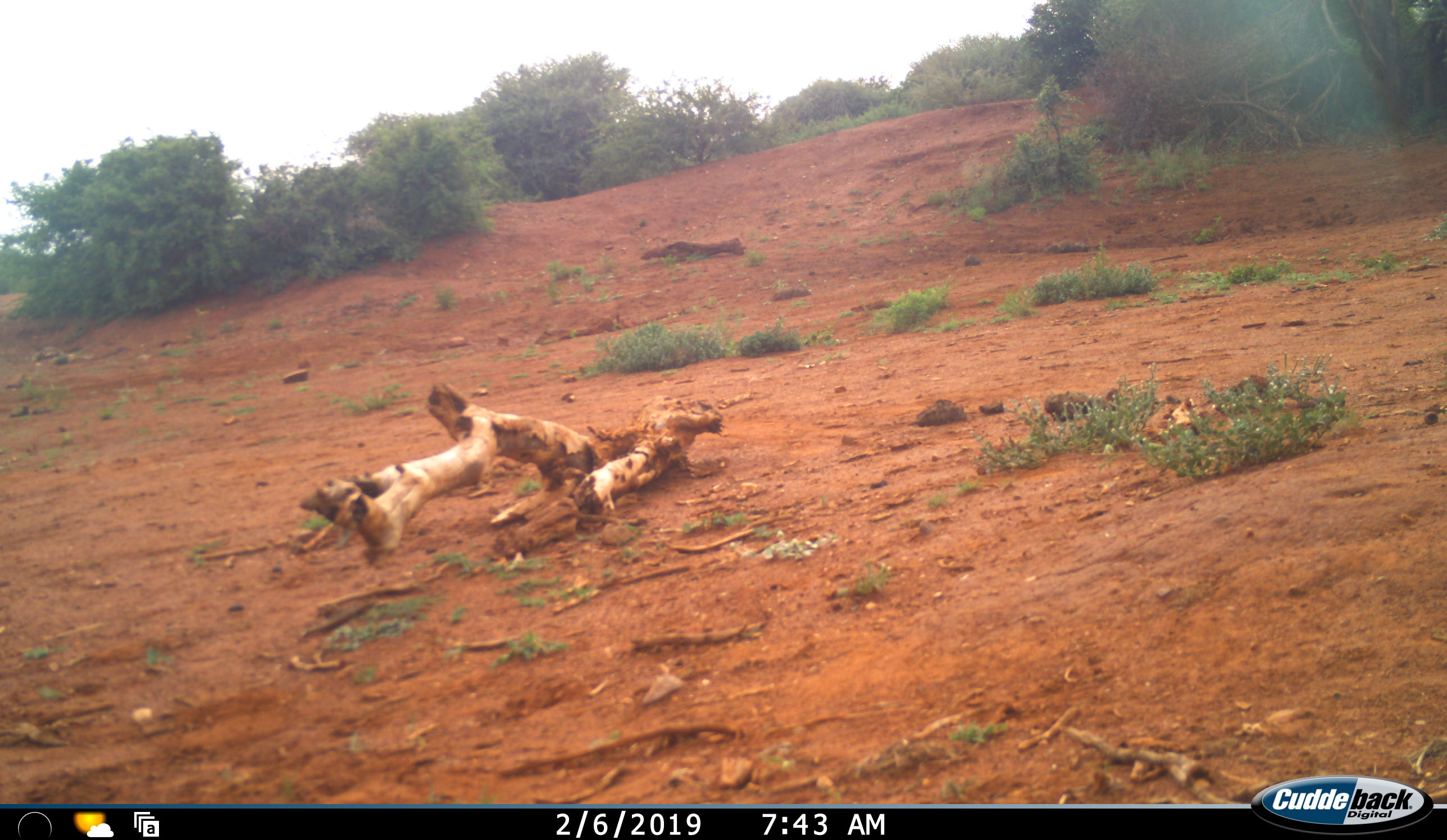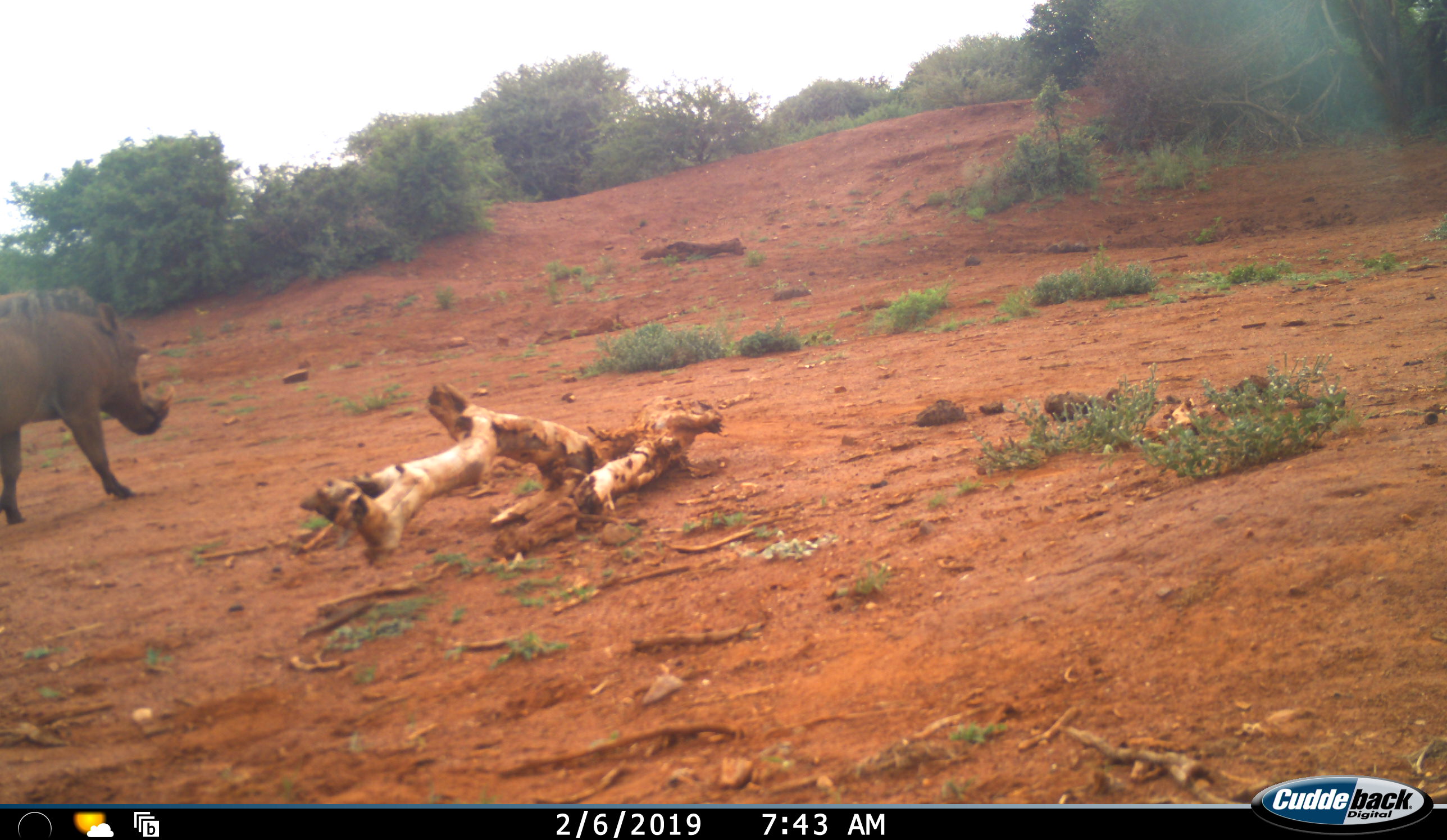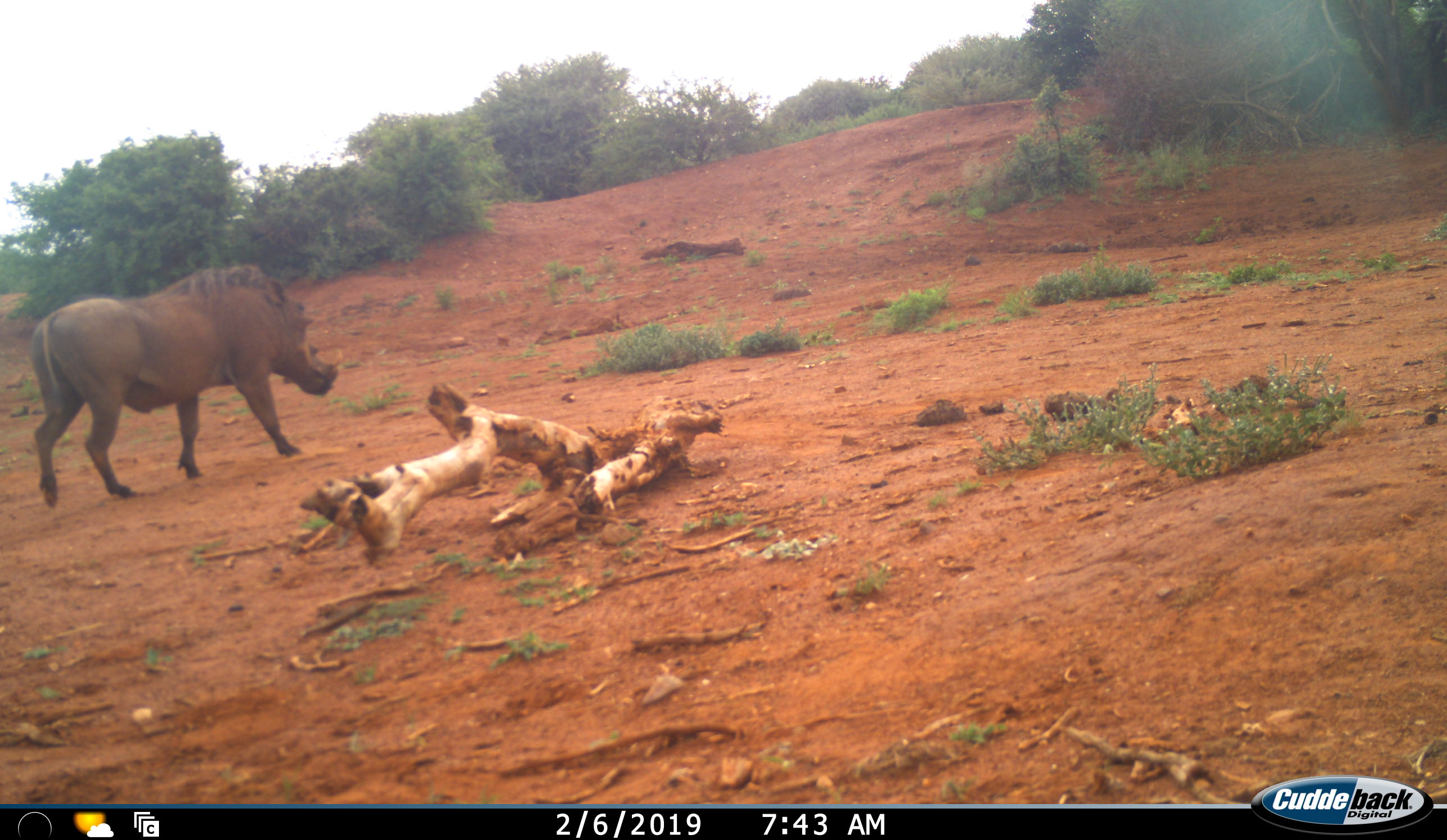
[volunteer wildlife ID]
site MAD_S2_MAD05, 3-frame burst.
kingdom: Animalia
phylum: Chordata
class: Mammalia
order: Artiodactyla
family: Suidae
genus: Phacochoerus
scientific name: Phacochoerus africanus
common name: warthog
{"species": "warthog (Phacochoerus africanus)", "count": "1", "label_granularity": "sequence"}